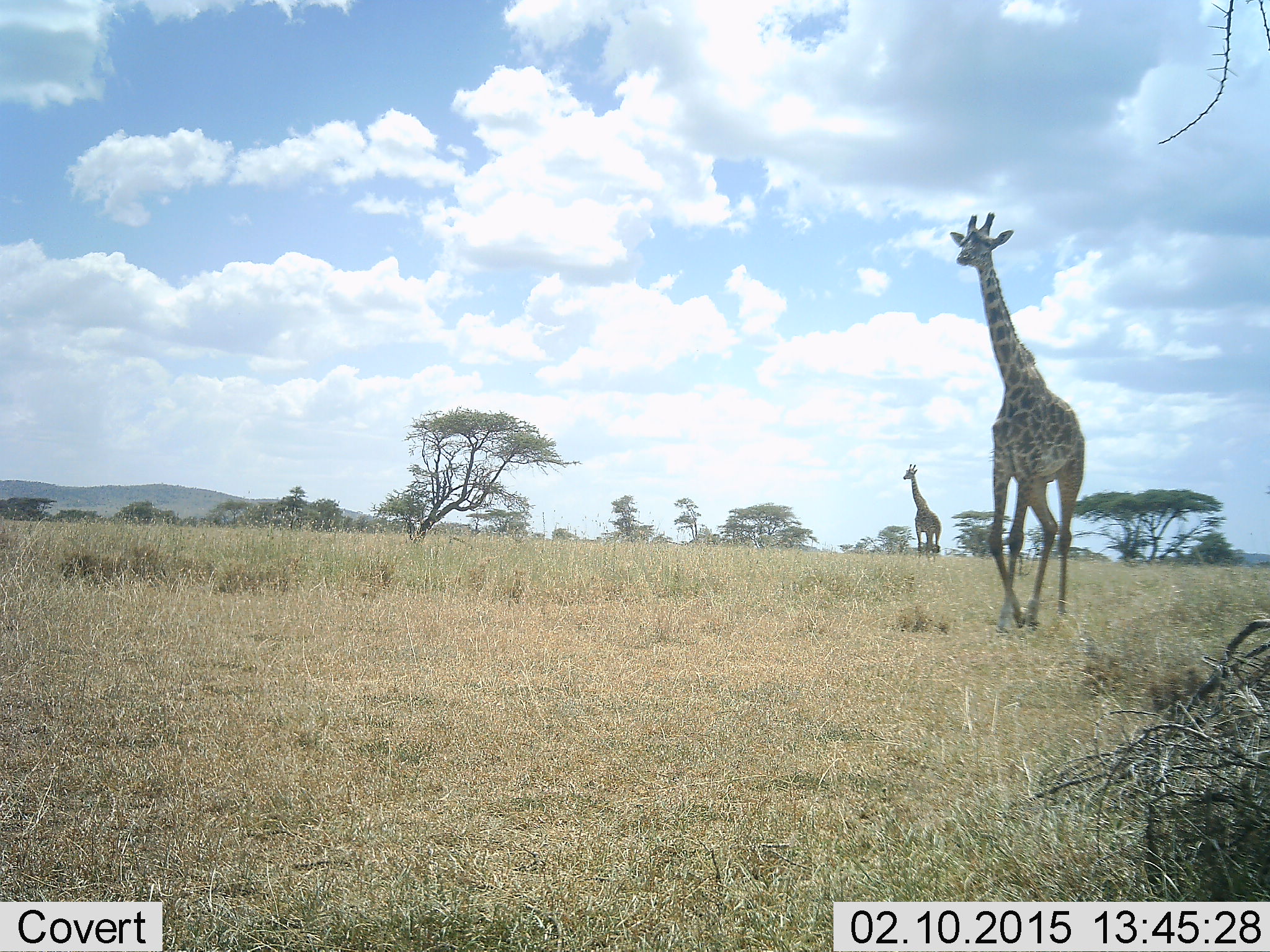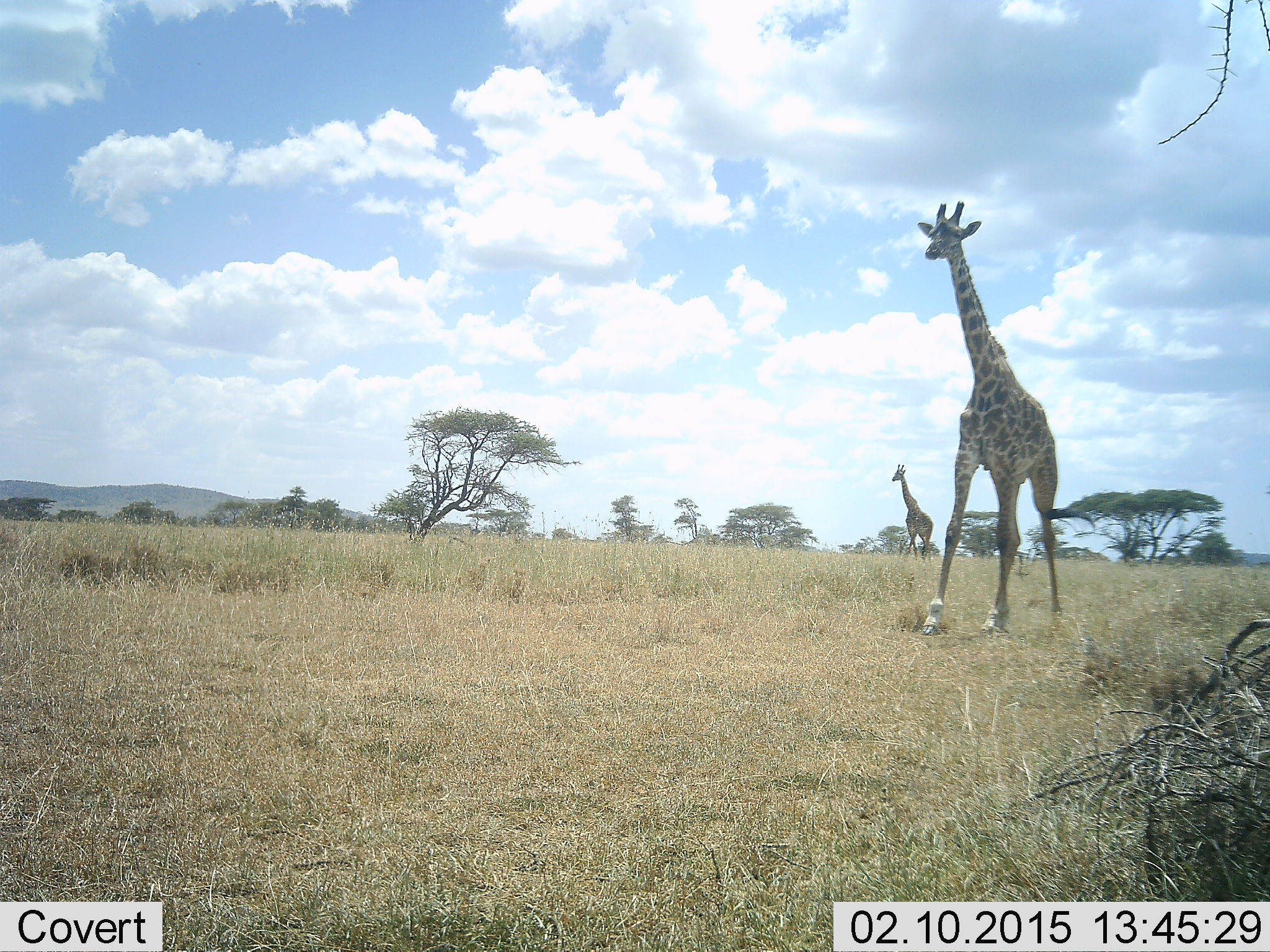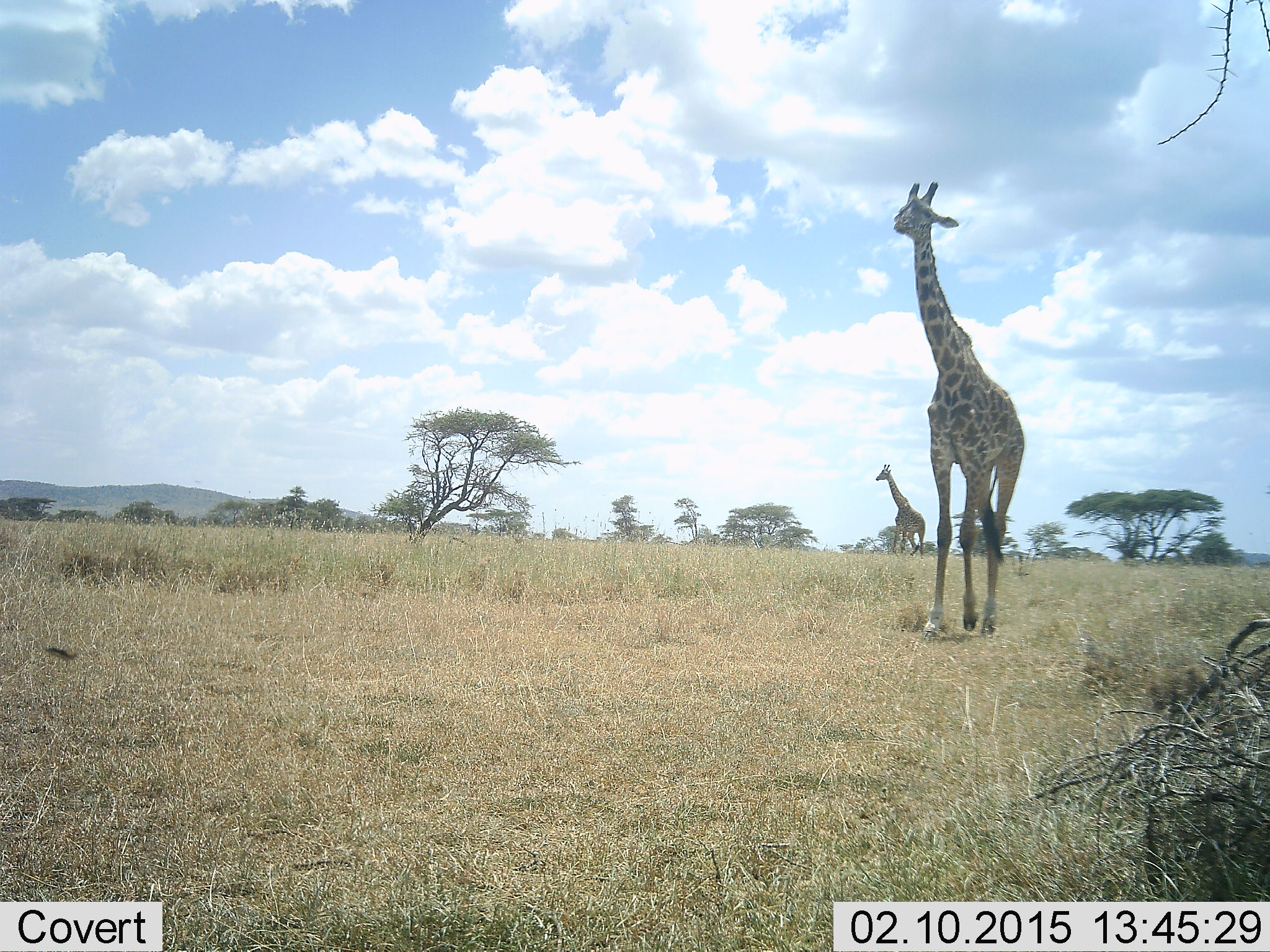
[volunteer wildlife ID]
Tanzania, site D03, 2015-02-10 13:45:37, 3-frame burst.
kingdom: Animalia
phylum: Chordata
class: Mammalia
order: Artiodactyla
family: Giraffidae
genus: Giraffa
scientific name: Giraffa camelopardalis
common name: giraffe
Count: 2.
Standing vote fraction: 11%.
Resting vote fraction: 0%.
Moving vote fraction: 89%.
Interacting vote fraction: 0%.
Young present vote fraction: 0%.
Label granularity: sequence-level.